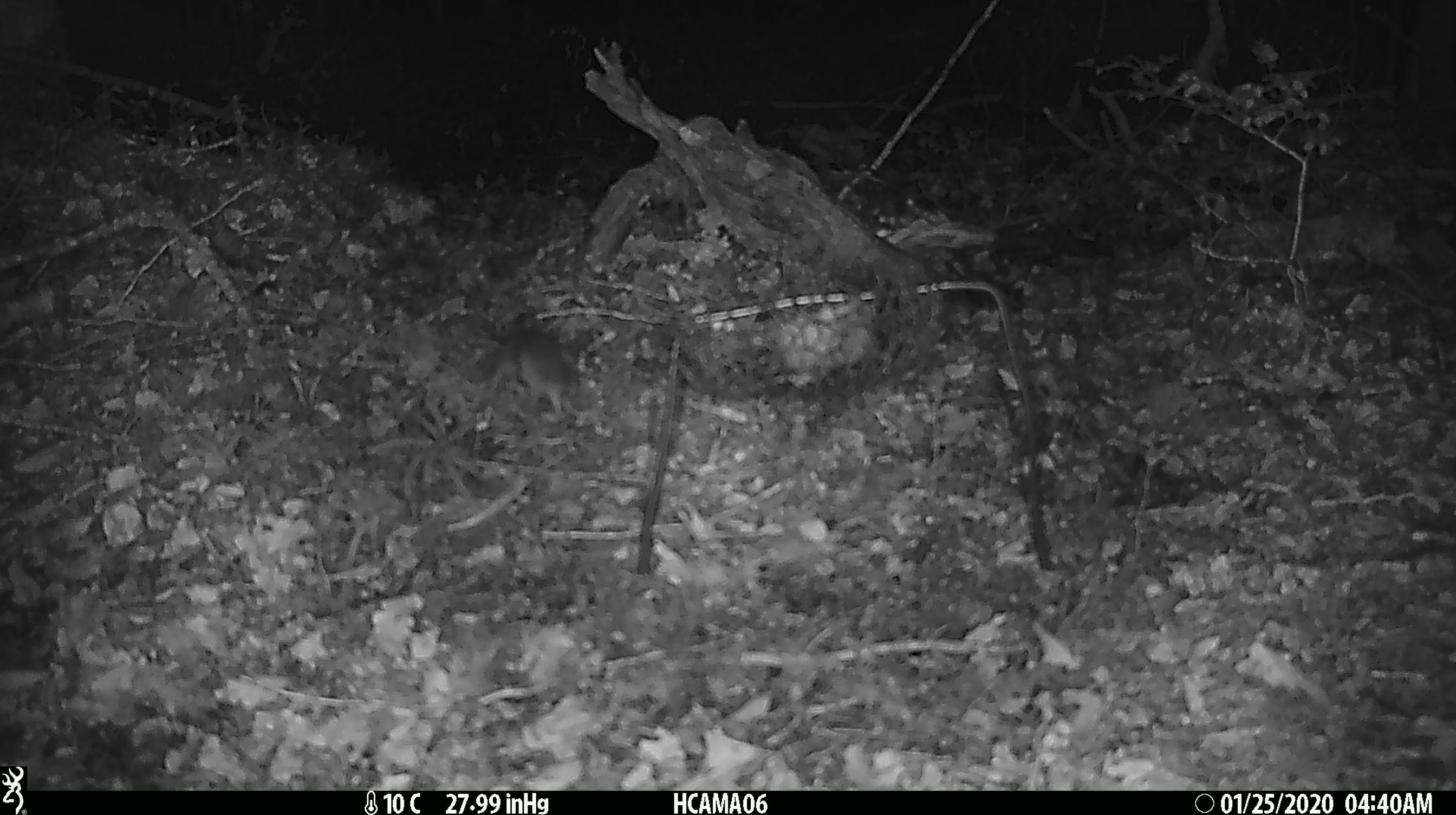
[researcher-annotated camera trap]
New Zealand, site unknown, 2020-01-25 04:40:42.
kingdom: Animalia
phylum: Chordata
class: Mammalia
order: Rodentia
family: Muridae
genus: Mus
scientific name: Mus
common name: mouse